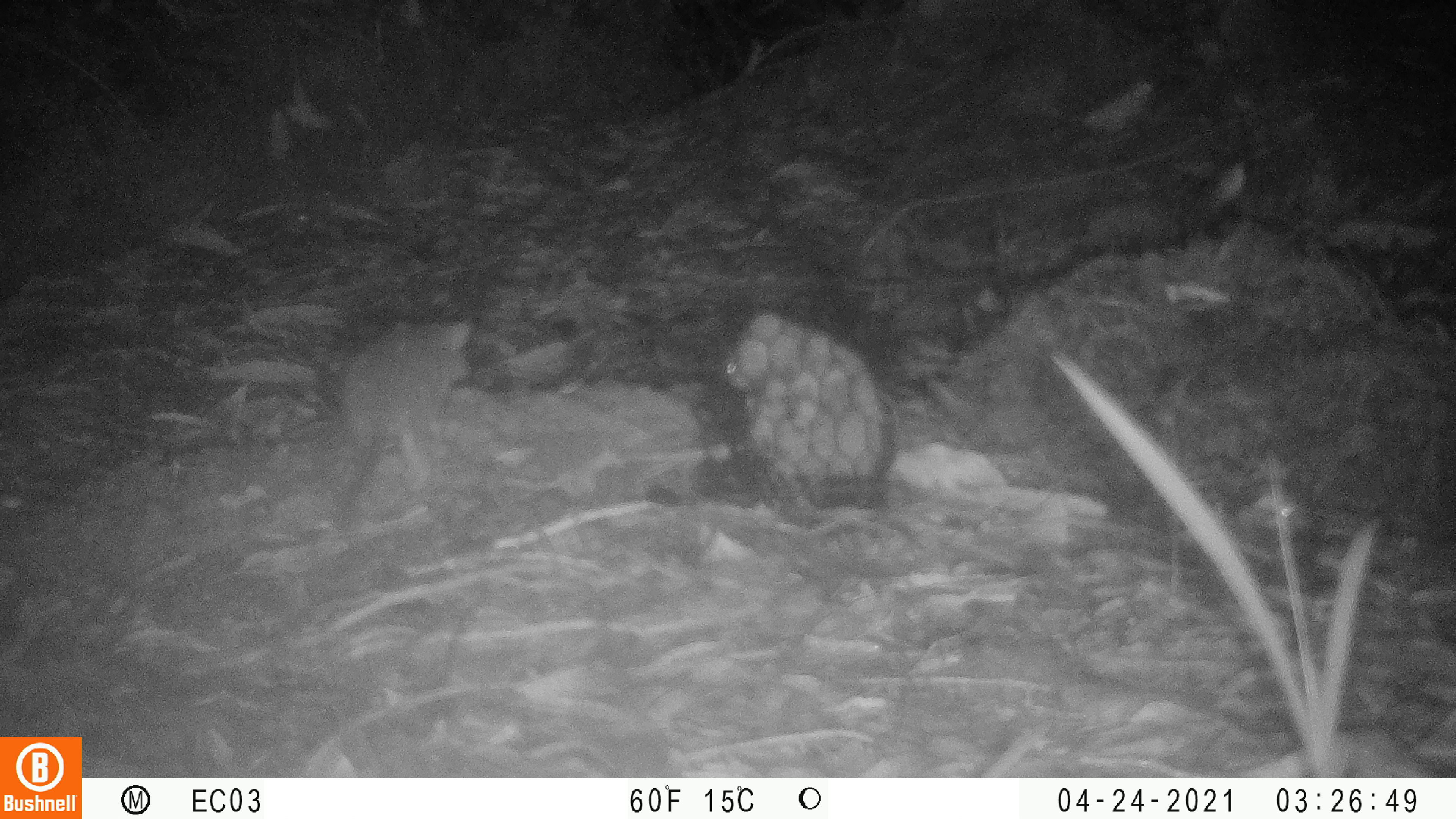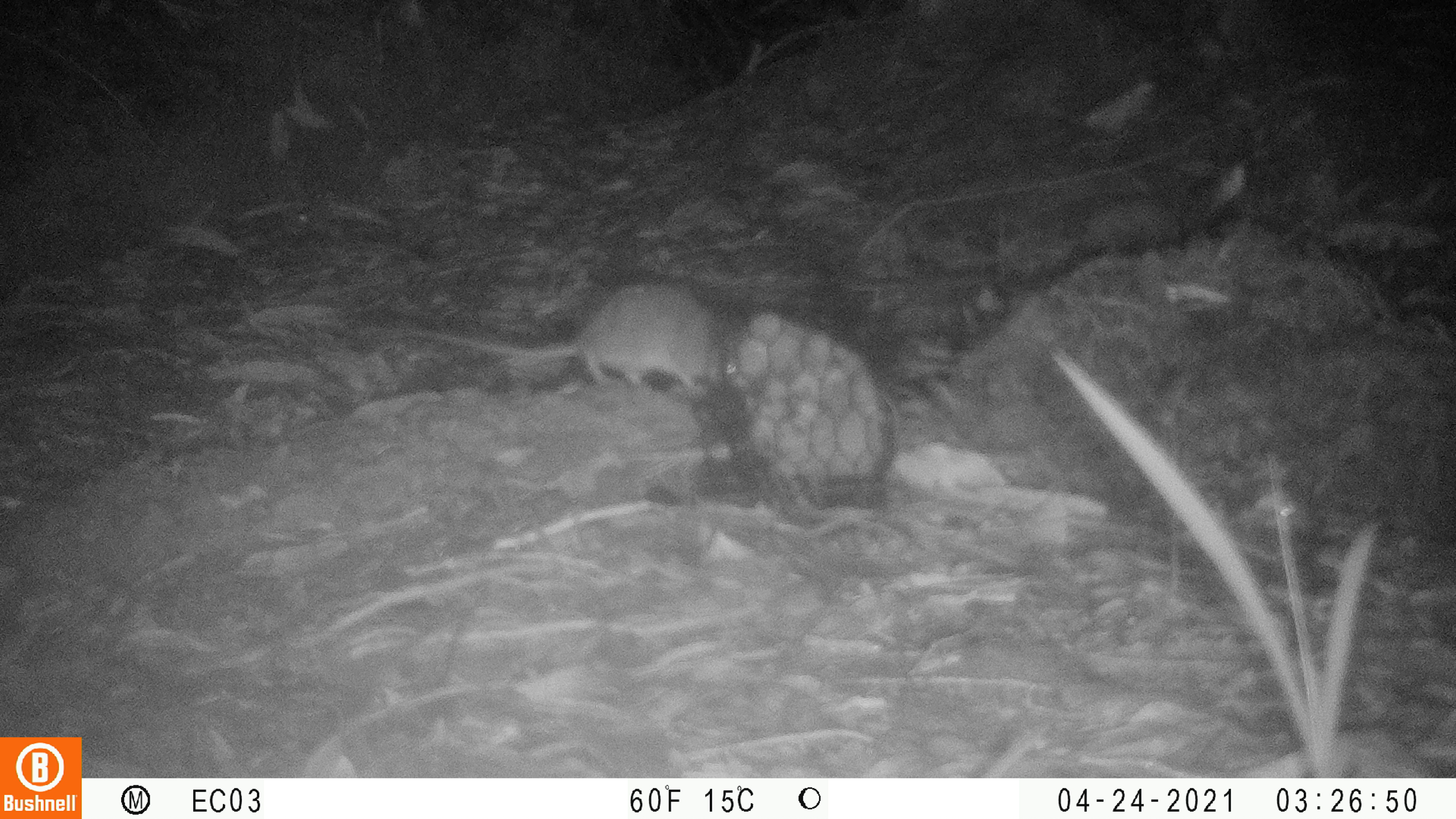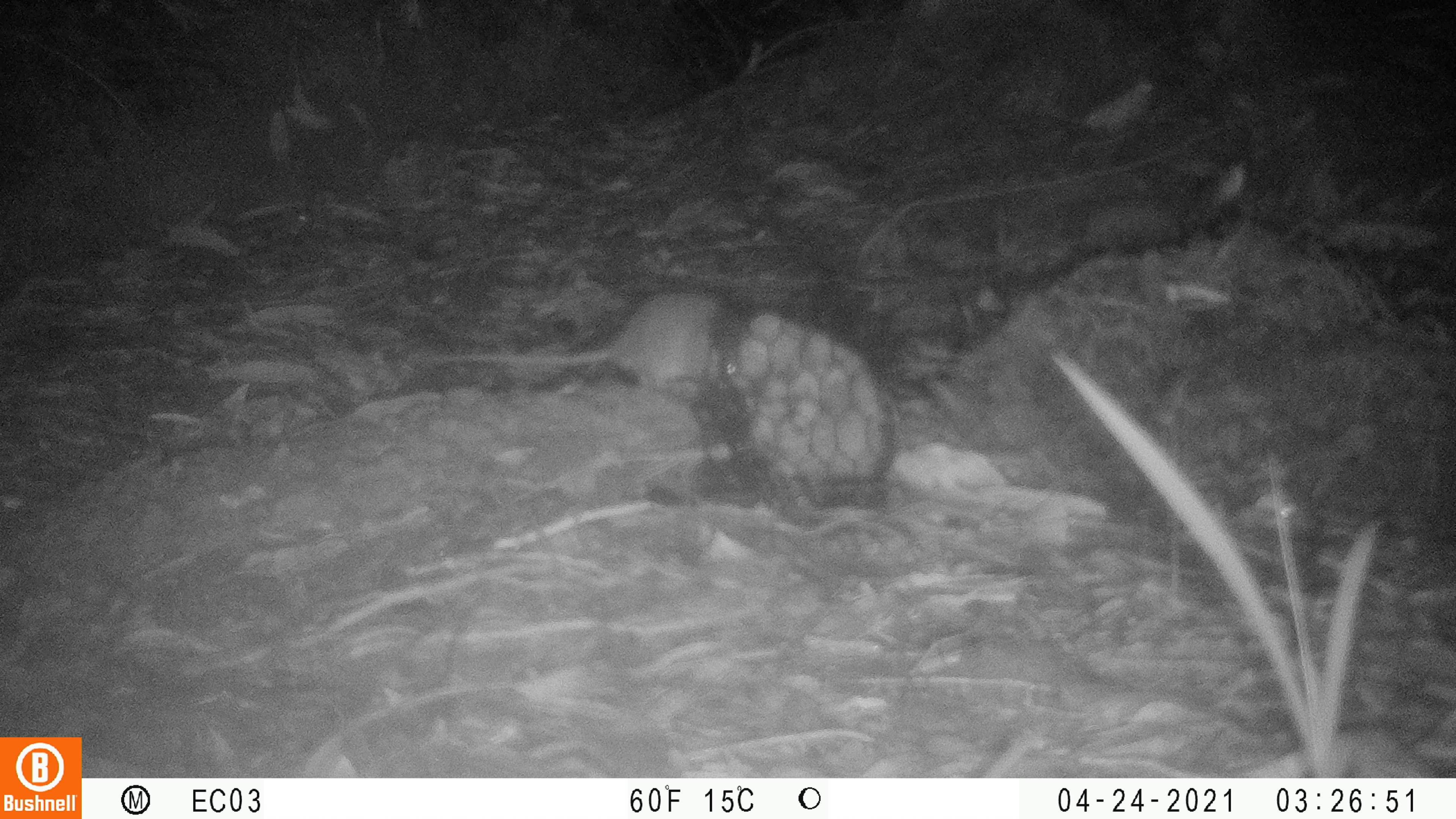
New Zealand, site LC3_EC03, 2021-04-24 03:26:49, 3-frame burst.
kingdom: Animalia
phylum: Chordata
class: Mammalia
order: Rodentia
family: Muridae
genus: Rattus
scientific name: Rattus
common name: rat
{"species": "rat (Rattus)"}